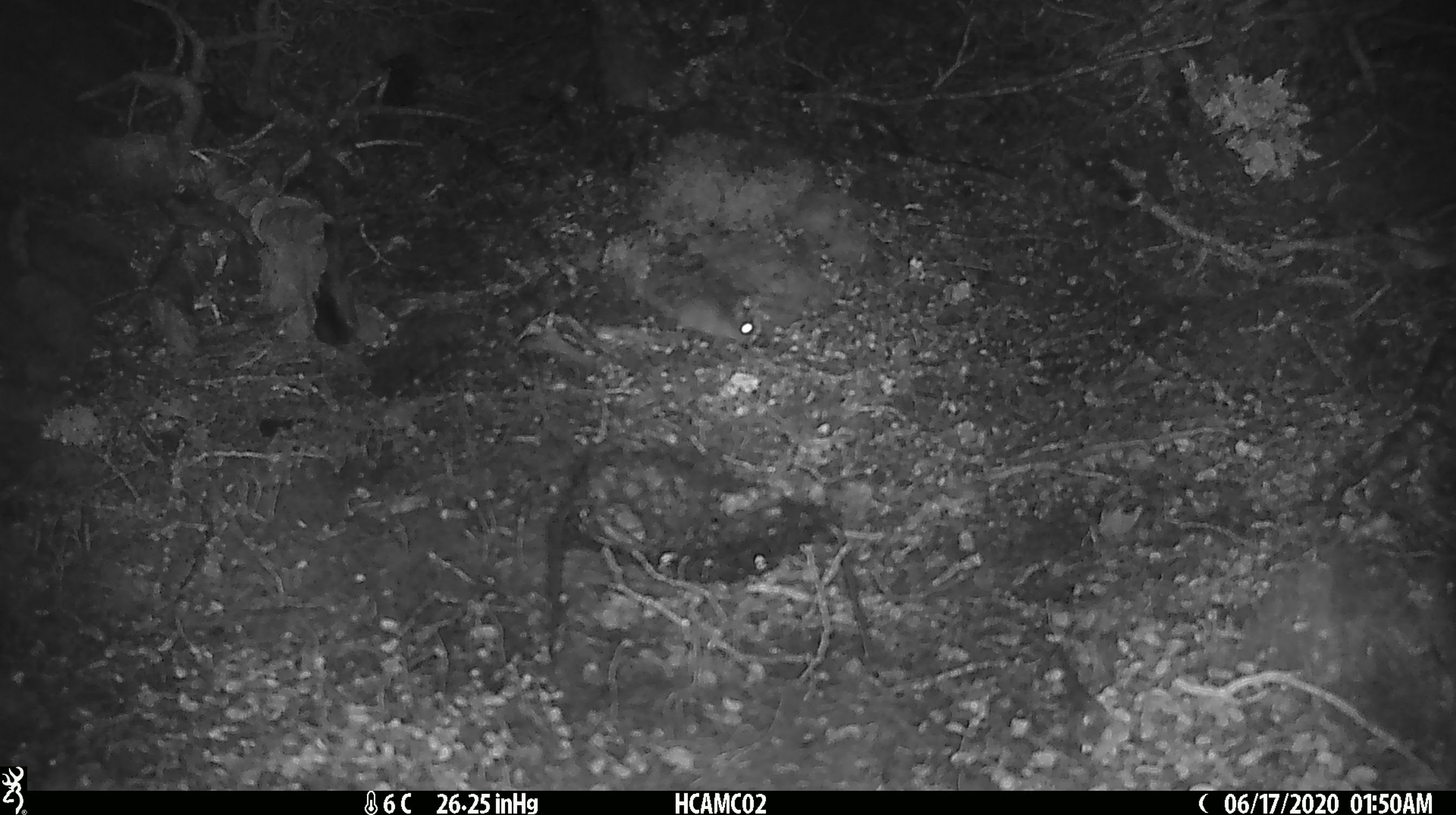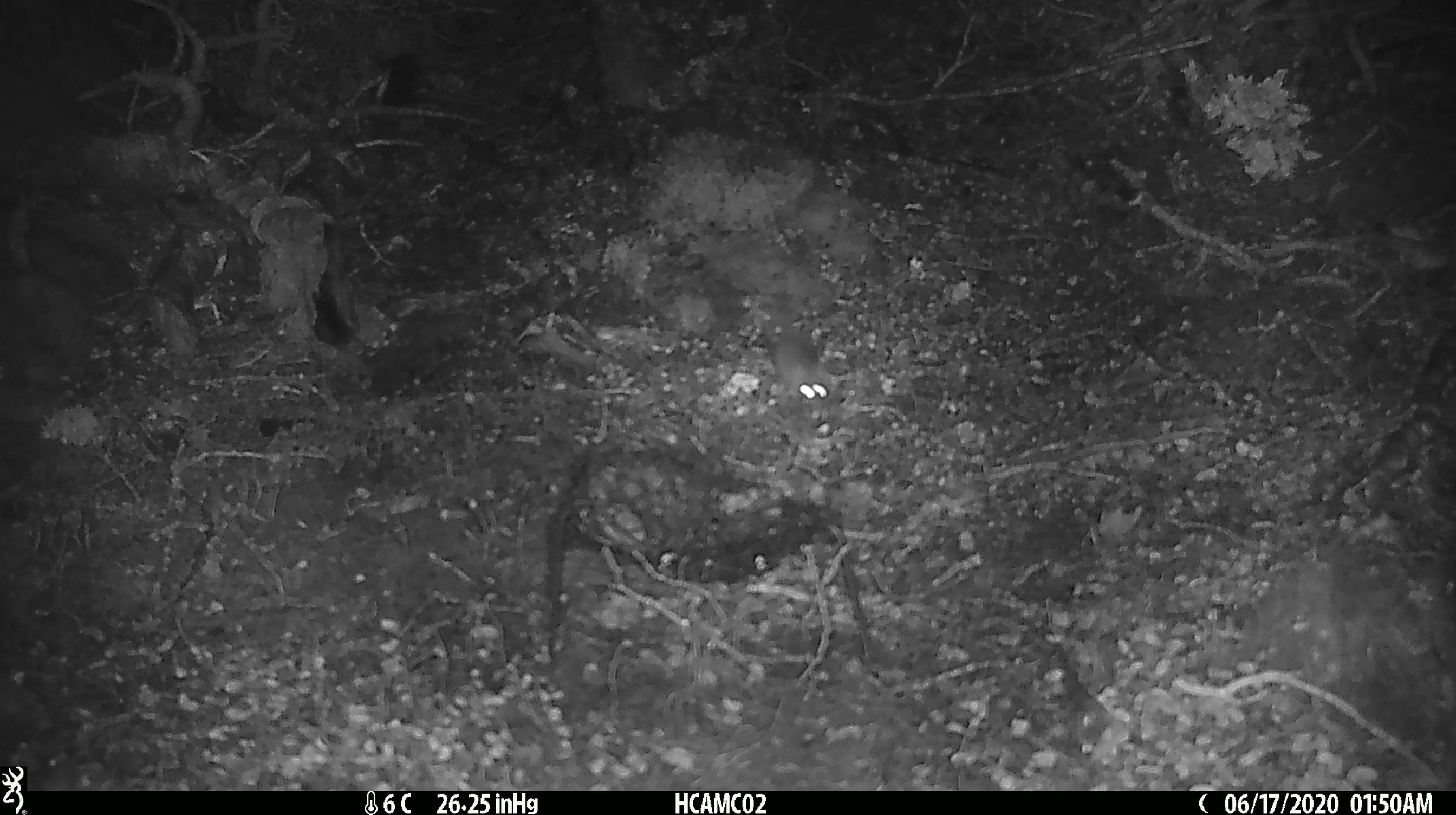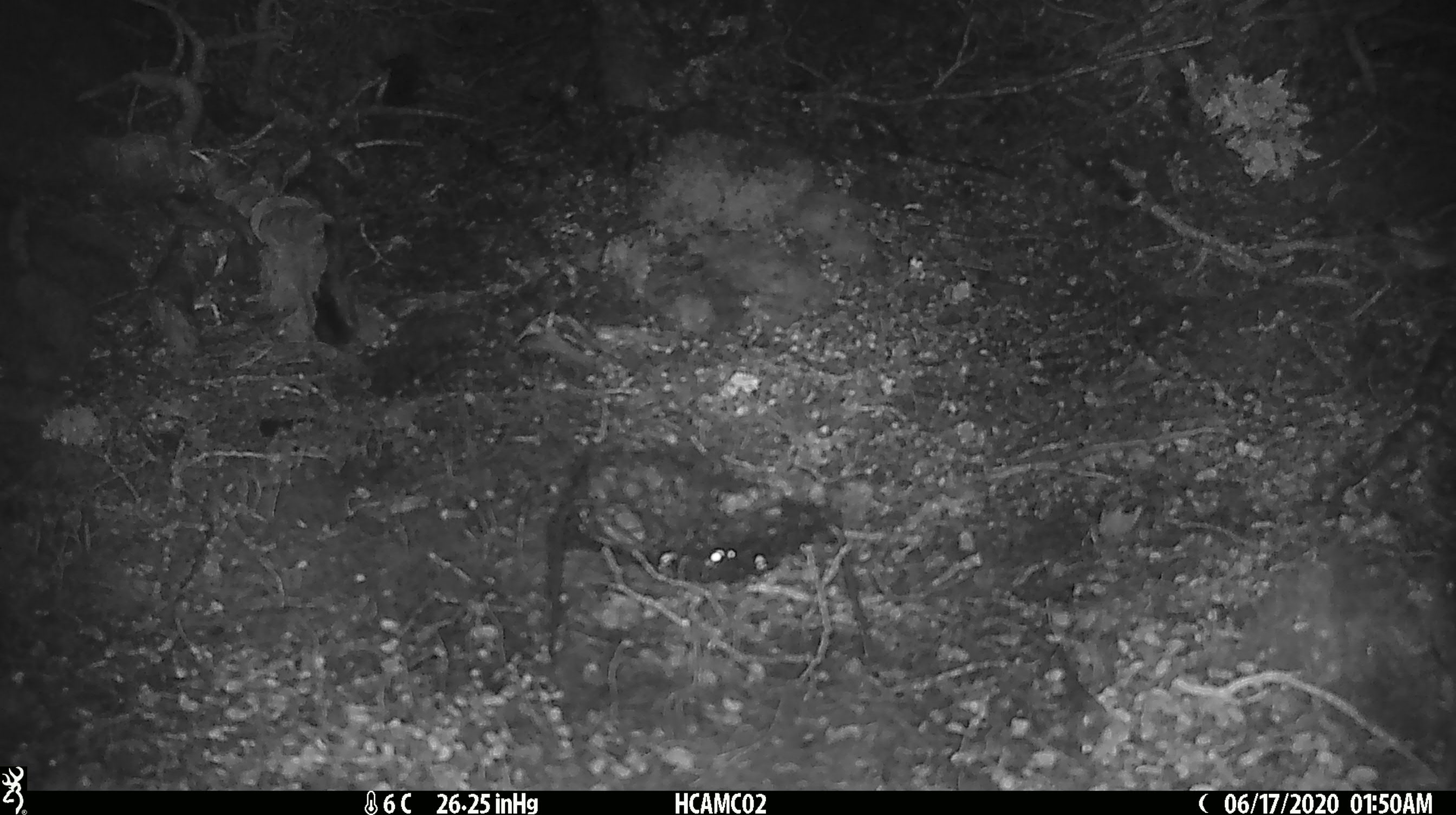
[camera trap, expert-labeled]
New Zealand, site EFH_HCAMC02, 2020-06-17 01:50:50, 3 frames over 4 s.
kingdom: Animalia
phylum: Chordata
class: Mammalia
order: Rodentia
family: Muridae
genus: Mus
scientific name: Mus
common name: mouse